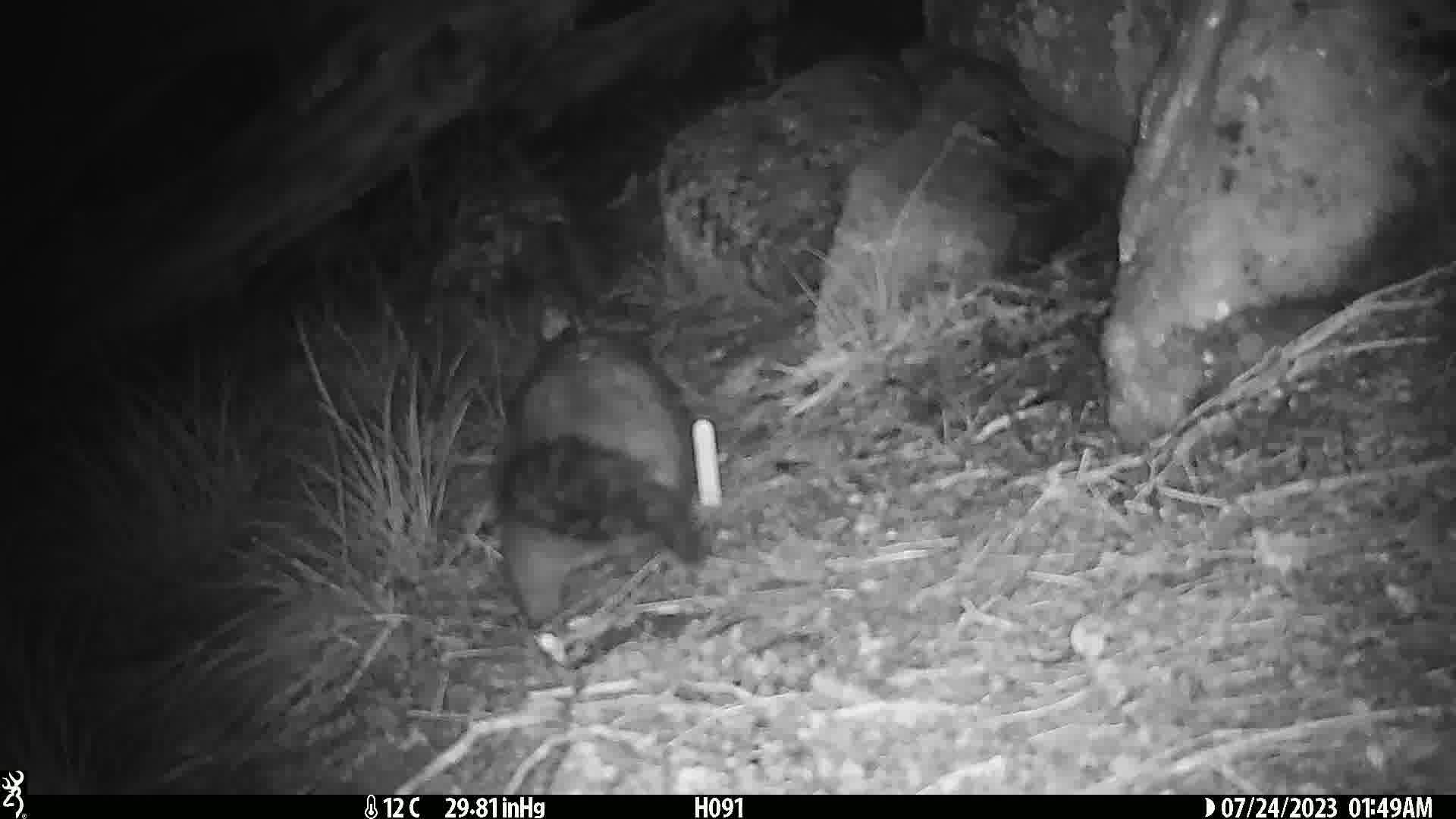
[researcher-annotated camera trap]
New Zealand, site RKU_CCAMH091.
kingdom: Animalia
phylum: Chordata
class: Mammalia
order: Diprotodontia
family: Phalangeridae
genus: Trichosurus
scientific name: Trichosurus vulpecula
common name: common brushtail possum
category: possum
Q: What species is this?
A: Possum (common brushtail possum) (Trichosurus vulpecula).